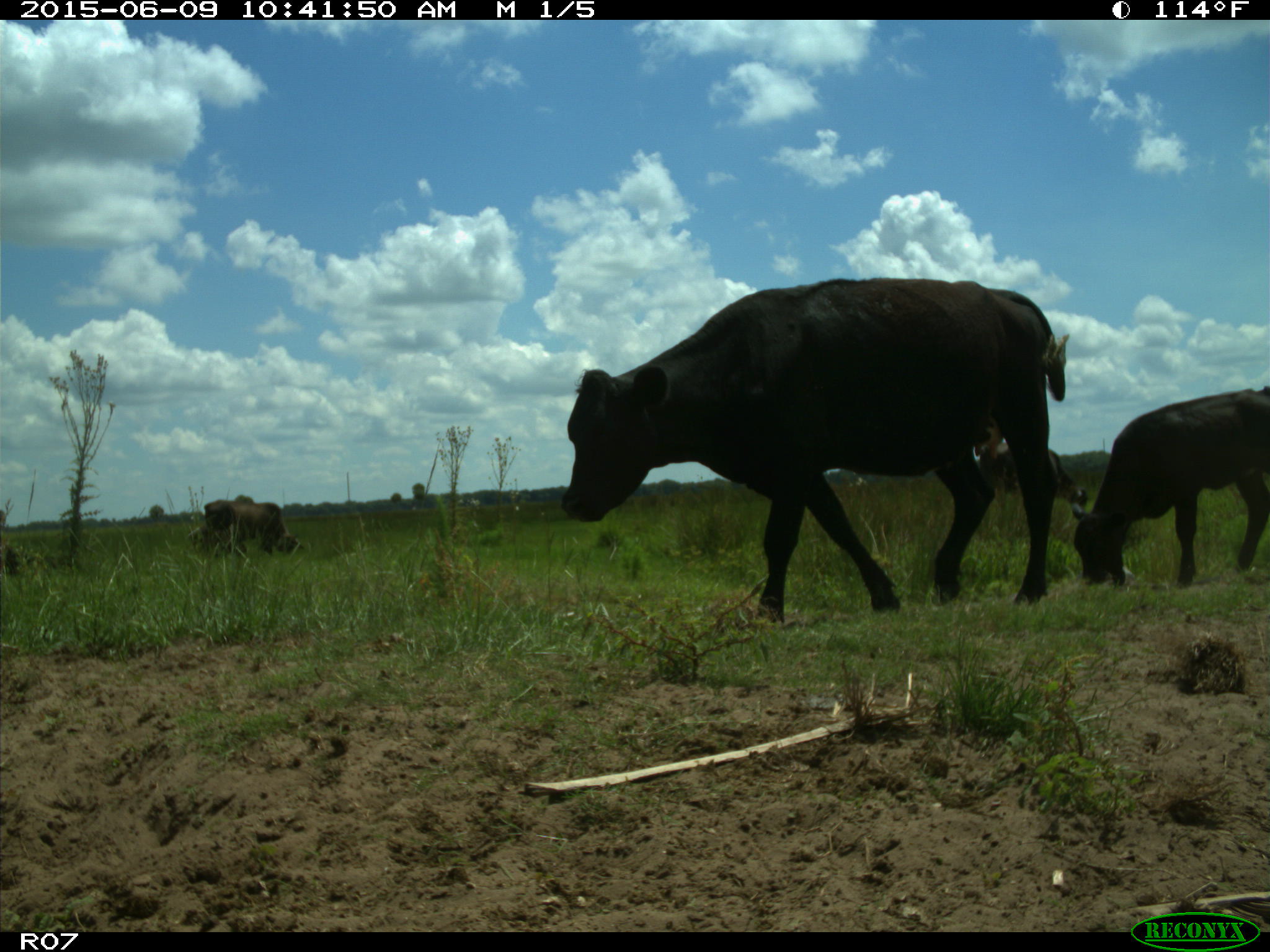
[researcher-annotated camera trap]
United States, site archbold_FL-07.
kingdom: Animalia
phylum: Chordata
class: Mammalia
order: Artiodactyla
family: Bovidae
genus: Bos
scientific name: Bos taurus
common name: domestic cow